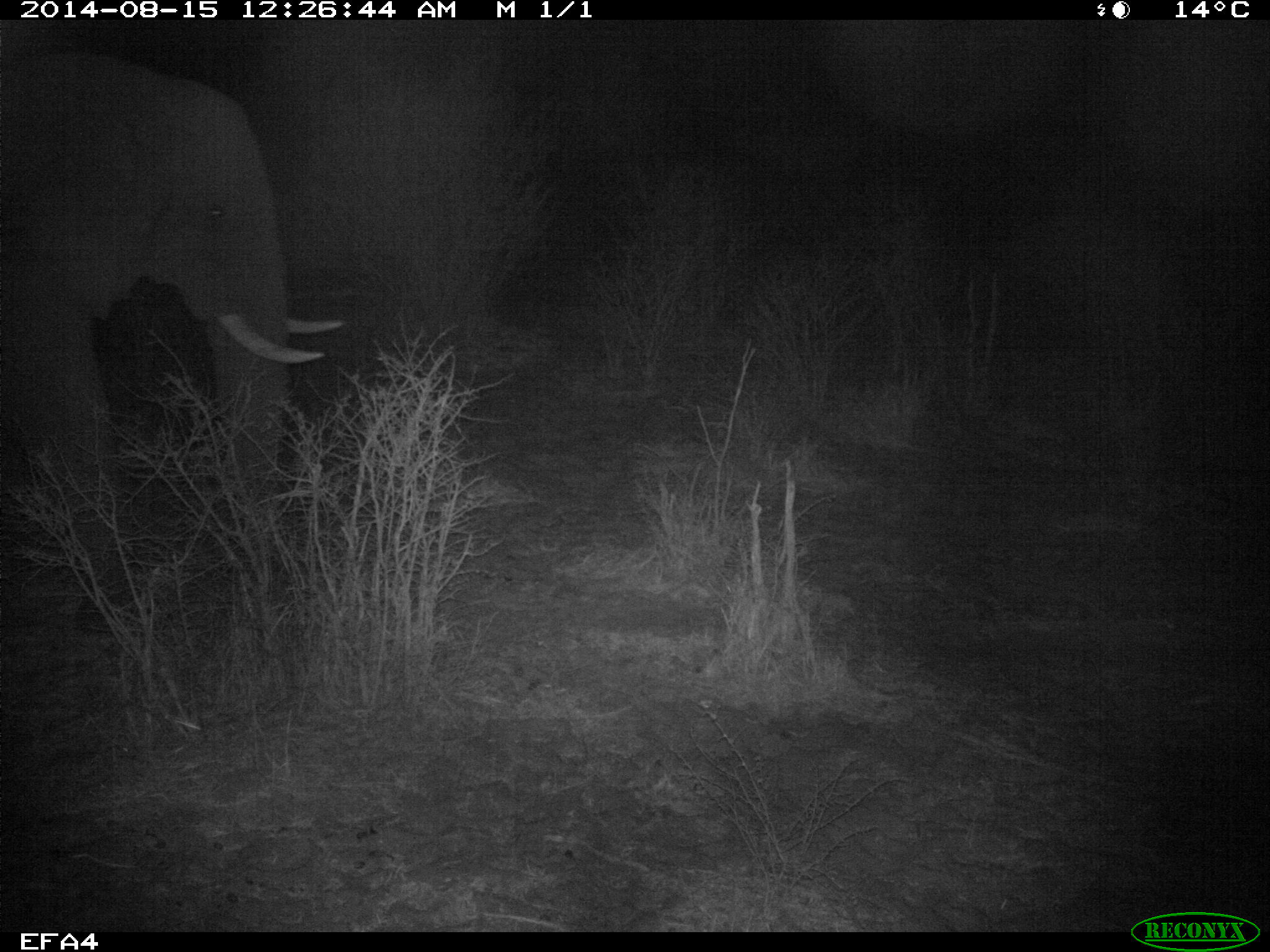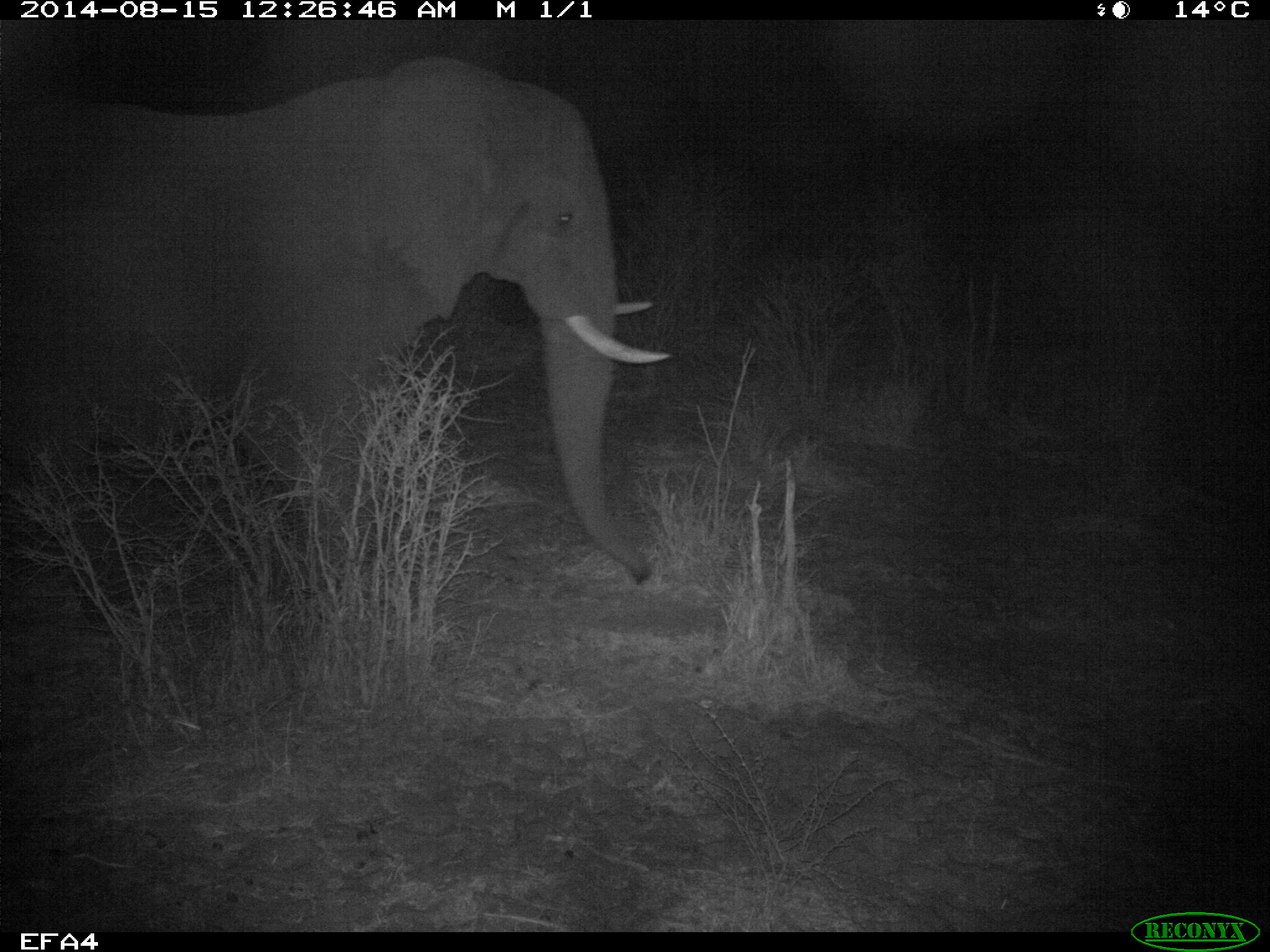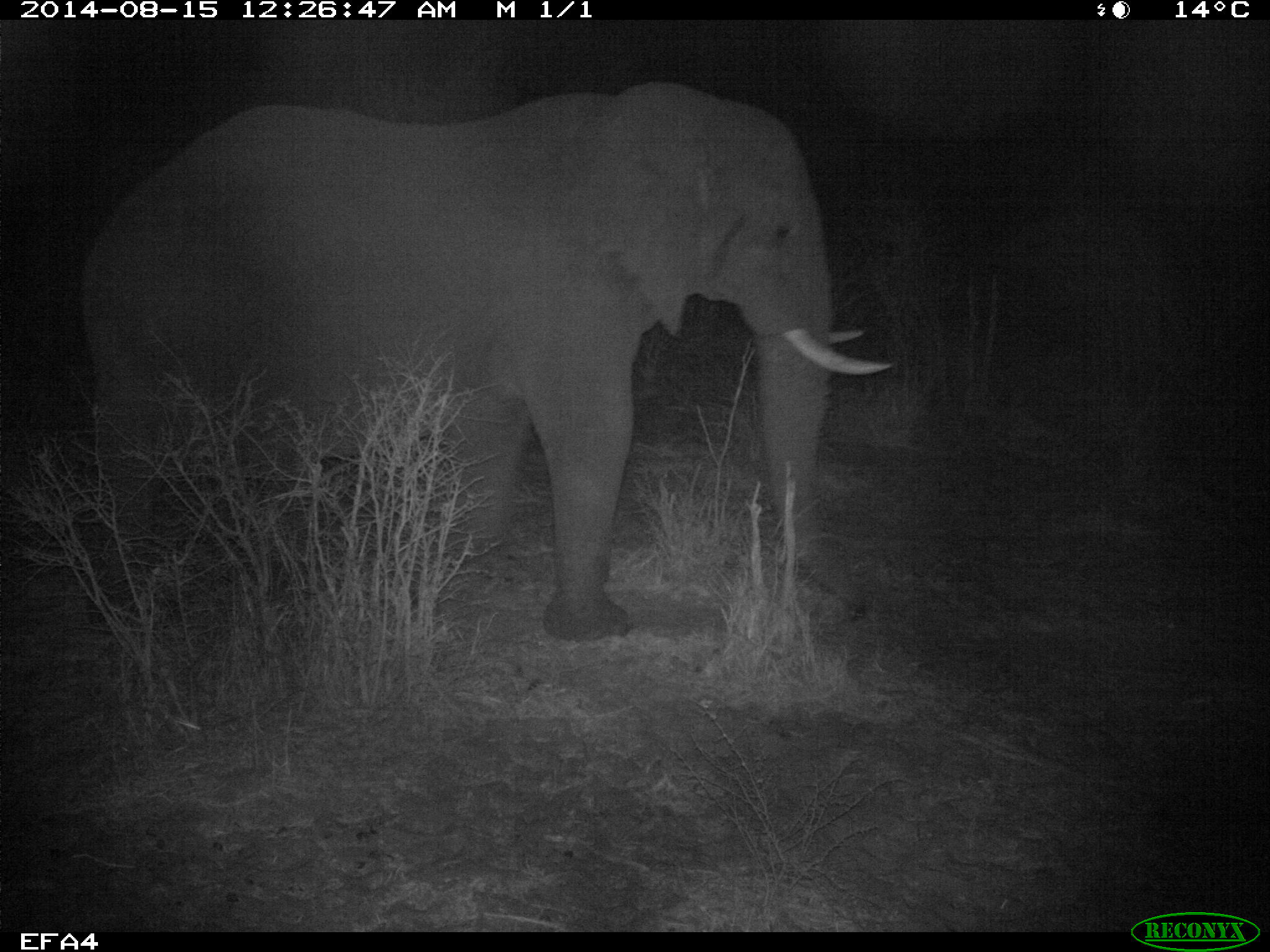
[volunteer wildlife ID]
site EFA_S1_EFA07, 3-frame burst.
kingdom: Animalia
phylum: Chordata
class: Mammalia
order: Proboscidea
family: Elephantidae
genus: Loxodonta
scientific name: Loxodonta africana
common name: african bush elephant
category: elephant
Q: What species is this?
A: Elephant (african bush elephant) (Loxodonta africana).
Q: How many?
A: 1.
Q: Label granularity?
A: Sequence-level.